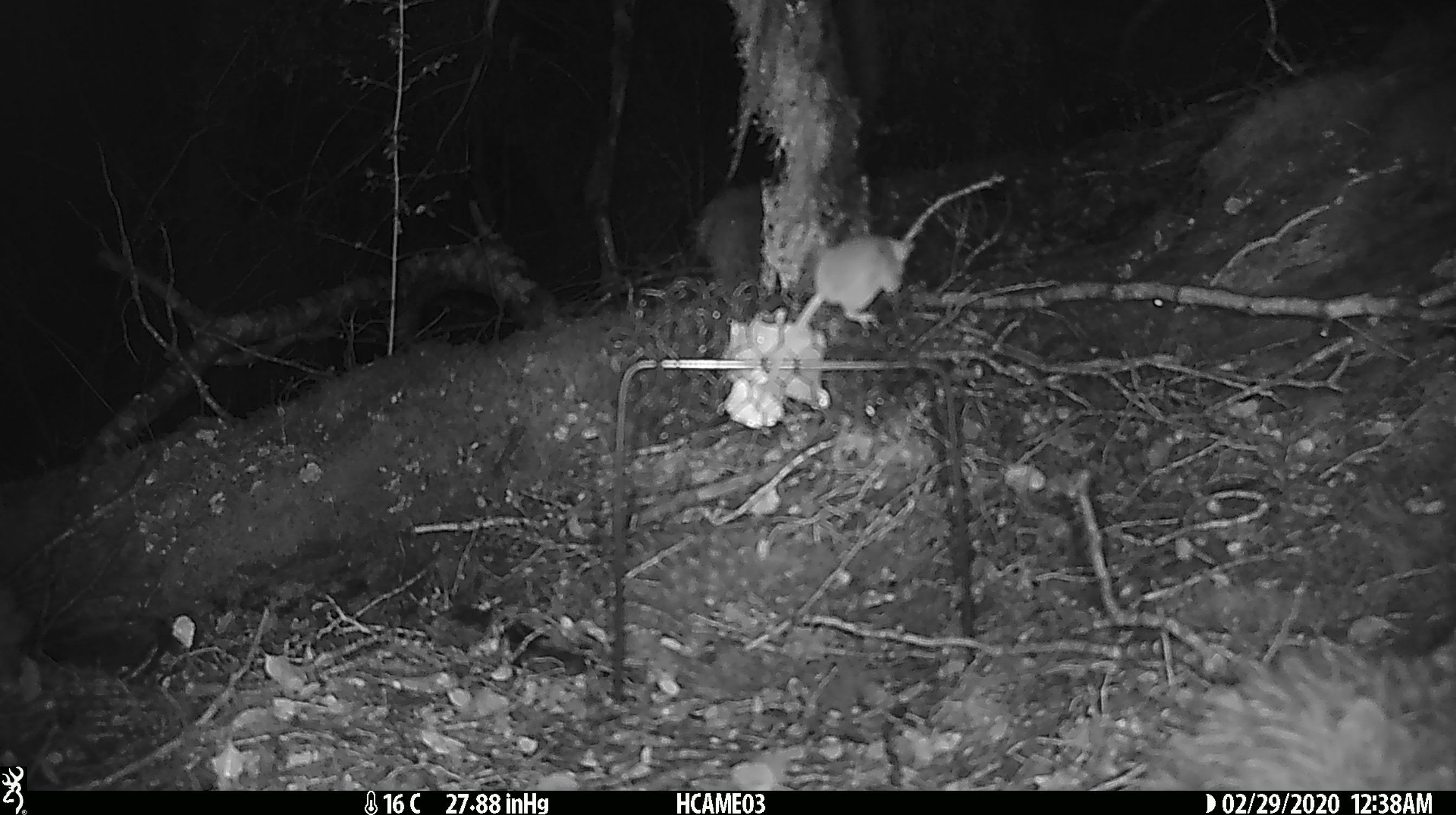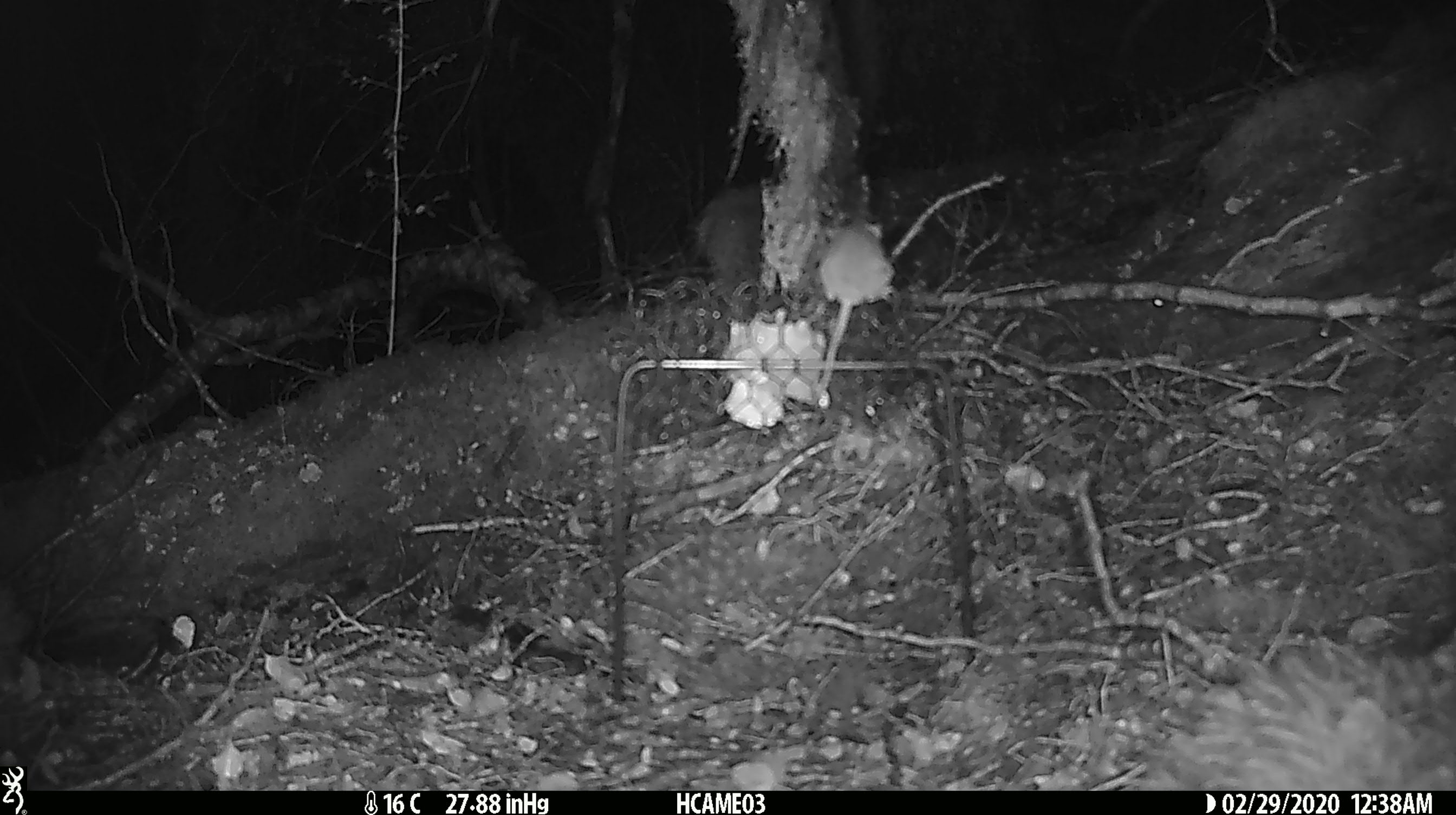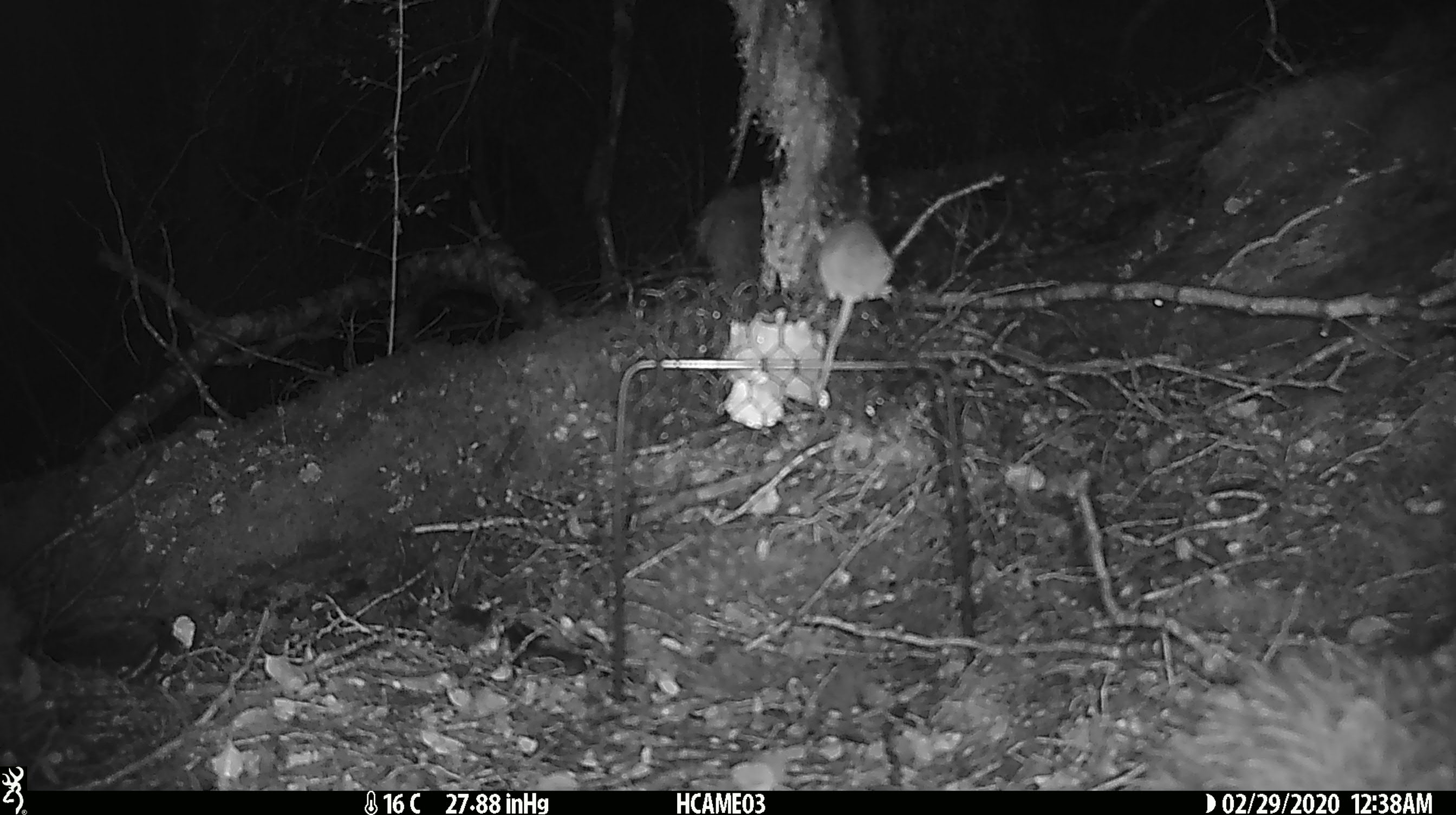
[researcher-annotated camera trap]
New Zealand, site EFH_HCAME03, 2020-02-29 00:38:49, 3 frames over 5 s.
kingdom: Animalia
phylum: Chordata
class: Mammalia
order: Rodentia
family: Muridae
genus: Mus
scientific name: Mus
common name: mouse